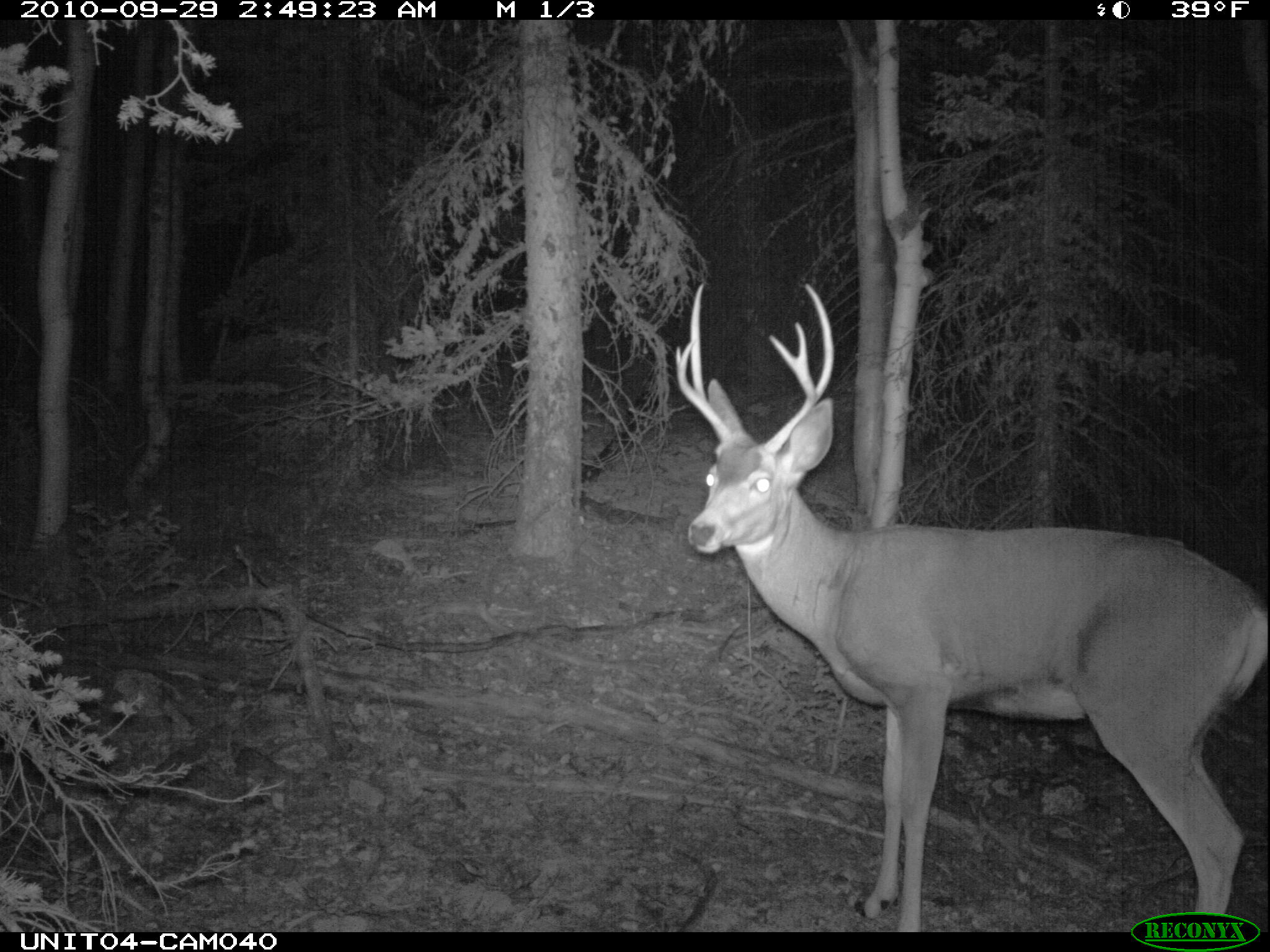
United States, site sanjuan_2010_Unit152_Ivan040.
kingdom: Animalia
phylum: Chordata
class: Mammalia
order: Artiodactyla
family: Cervidae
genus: Odocoileus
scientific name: Odocoileus hemionus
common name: mule deer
Odocoileus hemionus (mule deer).